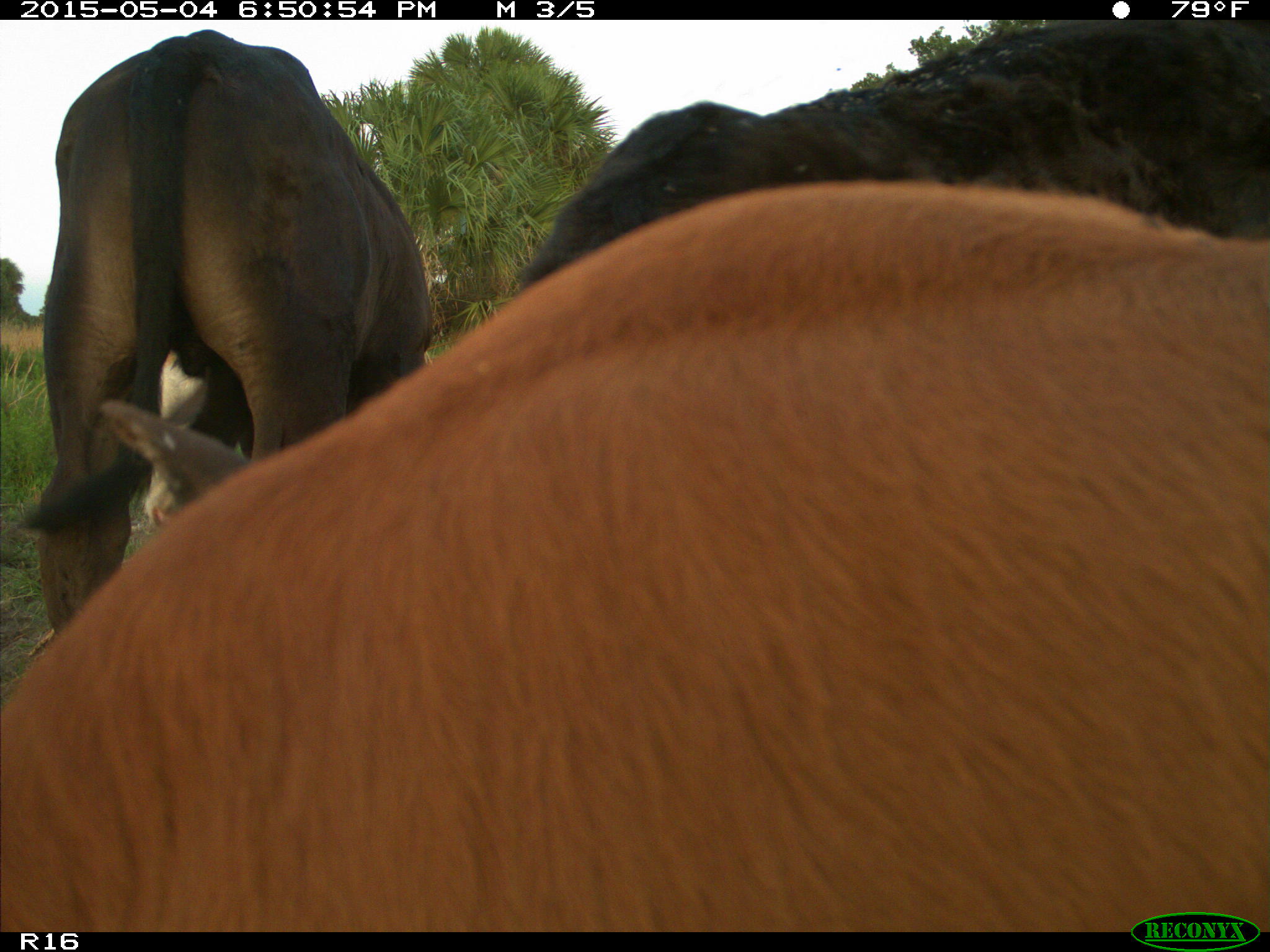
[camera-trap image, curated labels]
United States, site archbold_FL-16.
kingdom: Animalia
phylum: Chordata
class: Mammalia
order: Artiodactyla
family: Bovidae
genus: Bos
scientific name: Bos taurus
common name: domestic cow